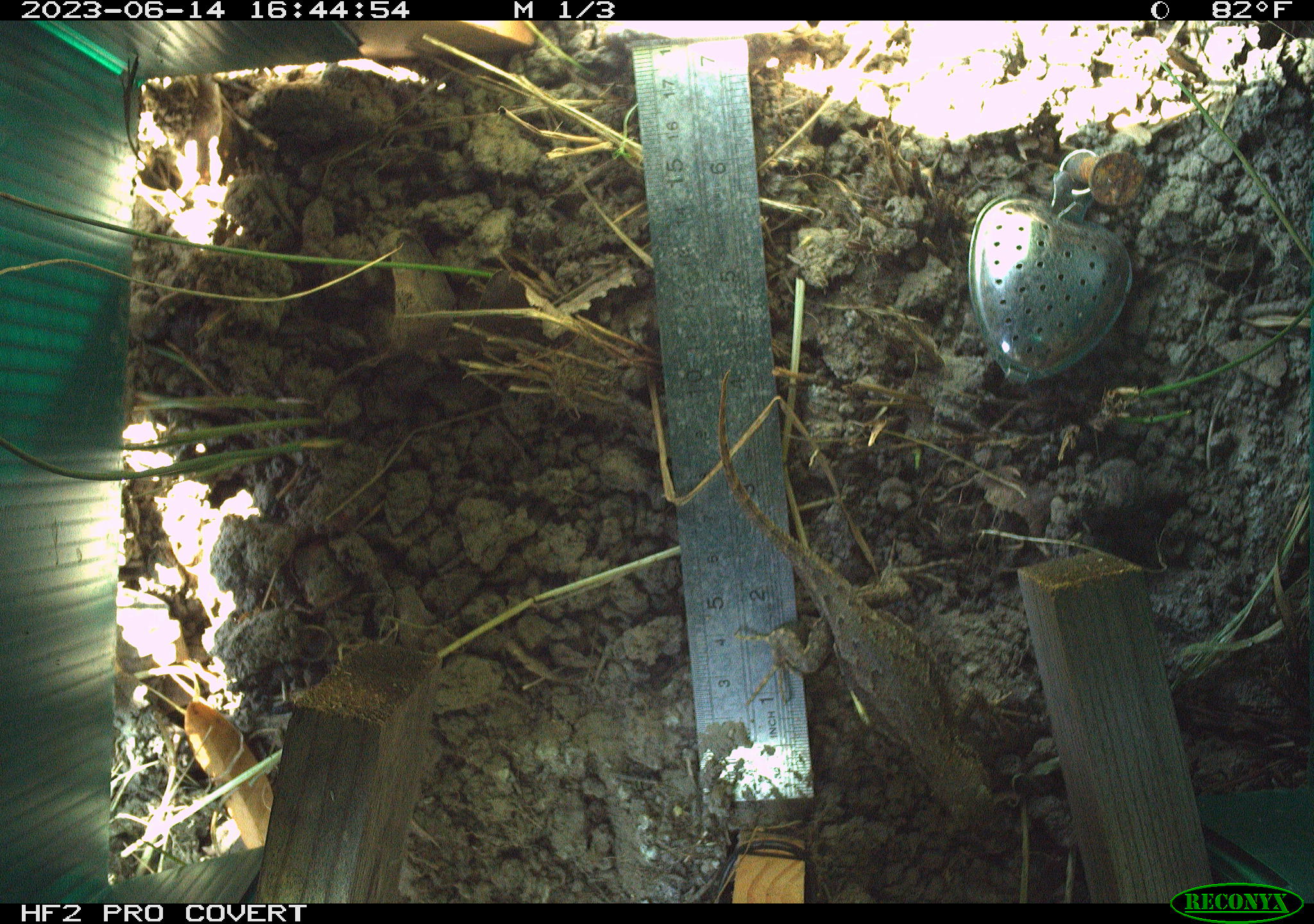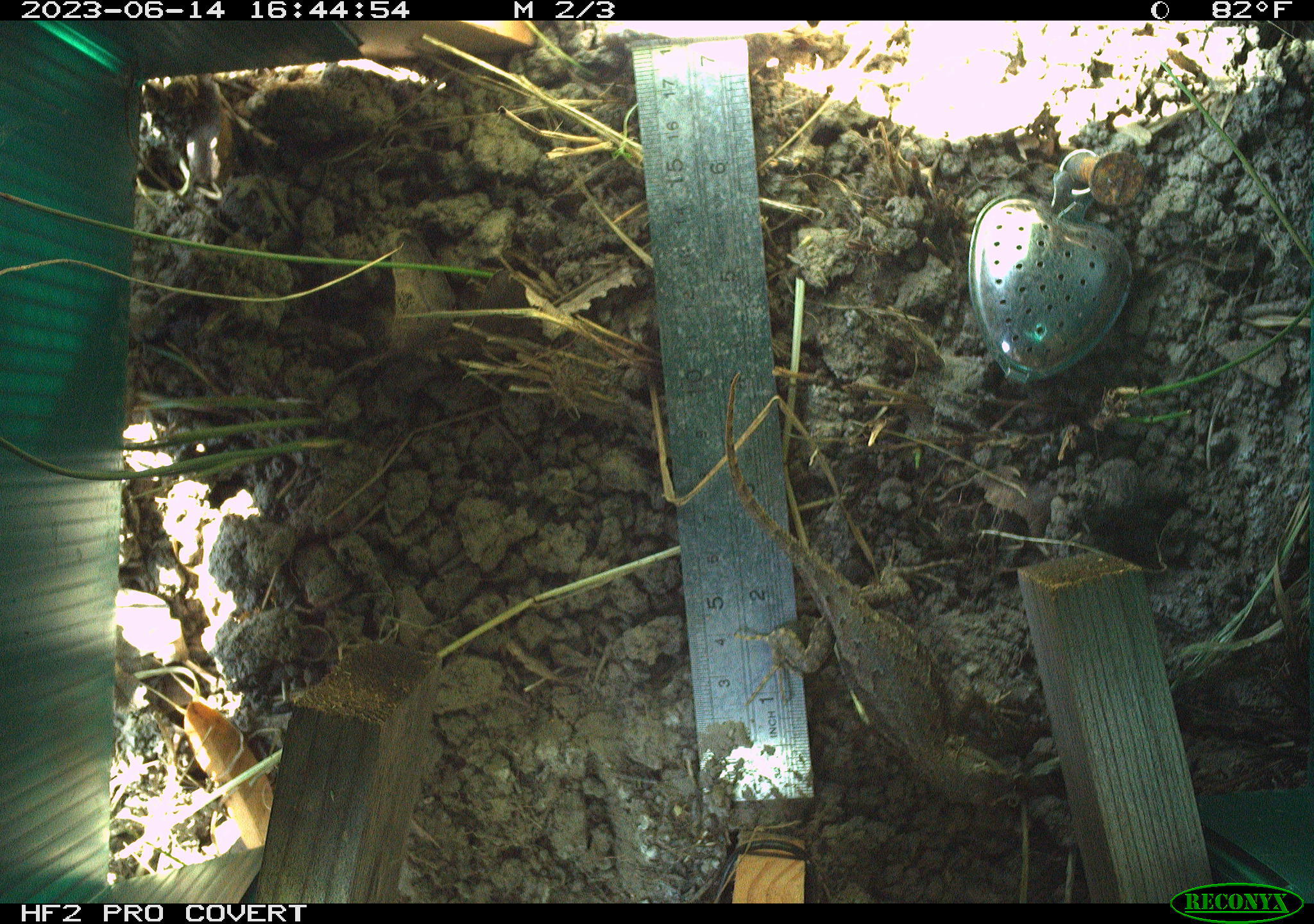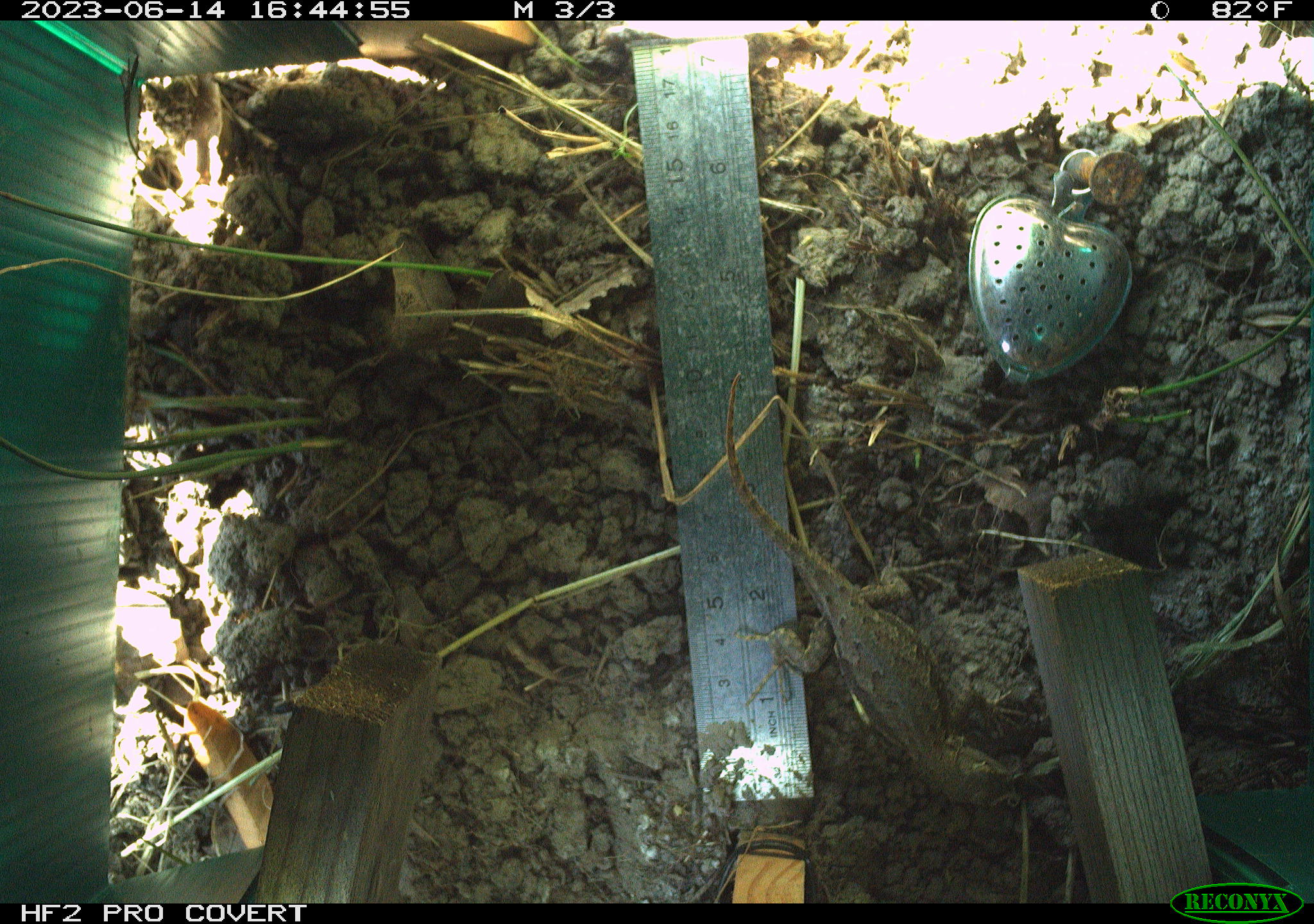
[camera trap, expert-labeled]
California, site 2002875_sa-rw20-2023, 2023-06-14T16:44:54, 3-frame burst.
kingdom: Animalia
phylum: Chordata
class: Reptilia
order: Squamata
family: Phrynosomatidae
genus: Sceloporus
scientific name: Sceloporus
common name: spiny lizards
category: sceloporus species